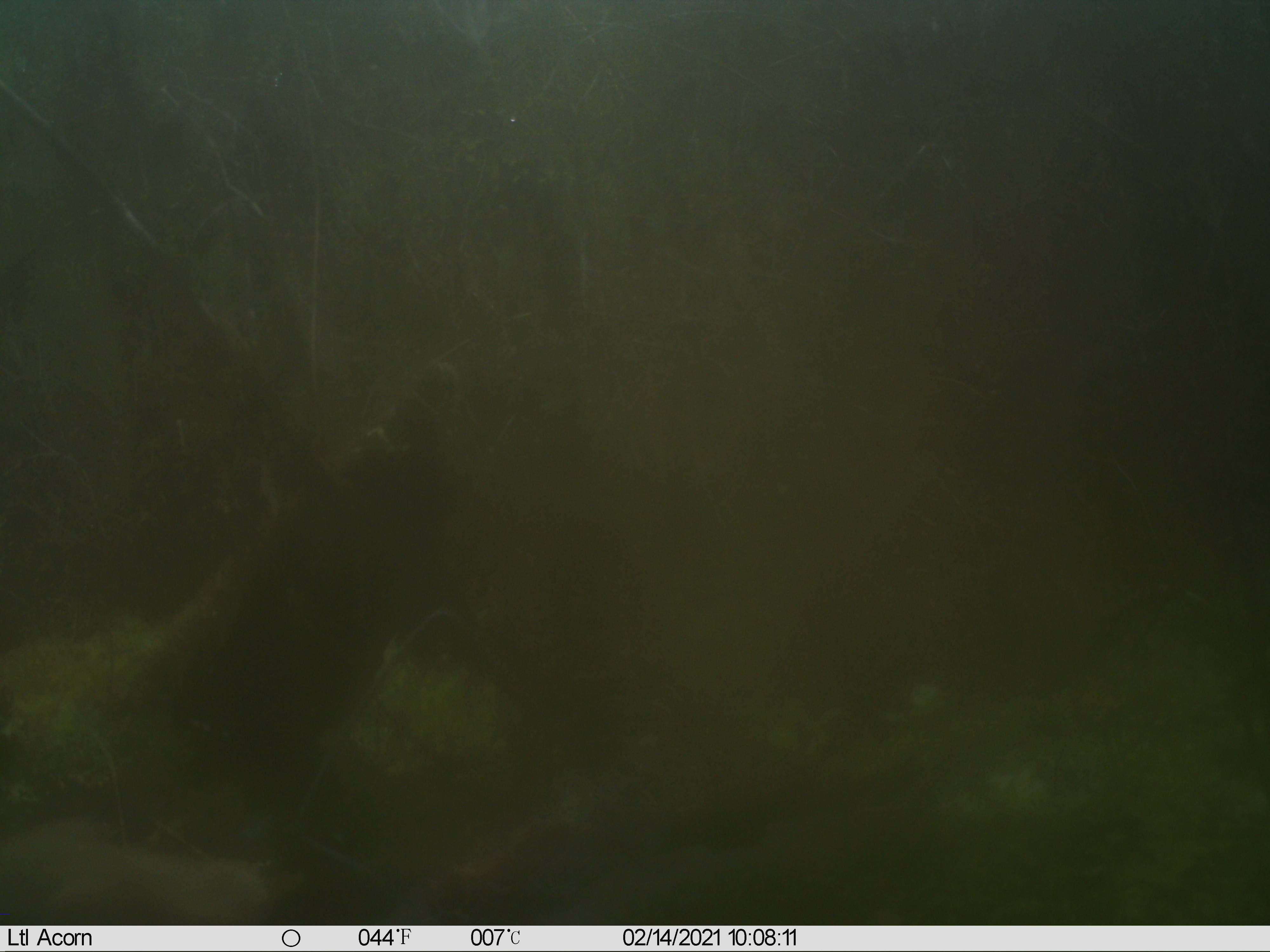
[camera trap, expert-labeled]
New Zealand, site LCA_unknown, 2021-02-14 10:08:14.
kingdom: Animalia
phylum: Chordata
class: Mammalia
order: Carnivora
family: Mustelidae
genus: Mustela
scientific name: Mustela erminea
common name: stoat